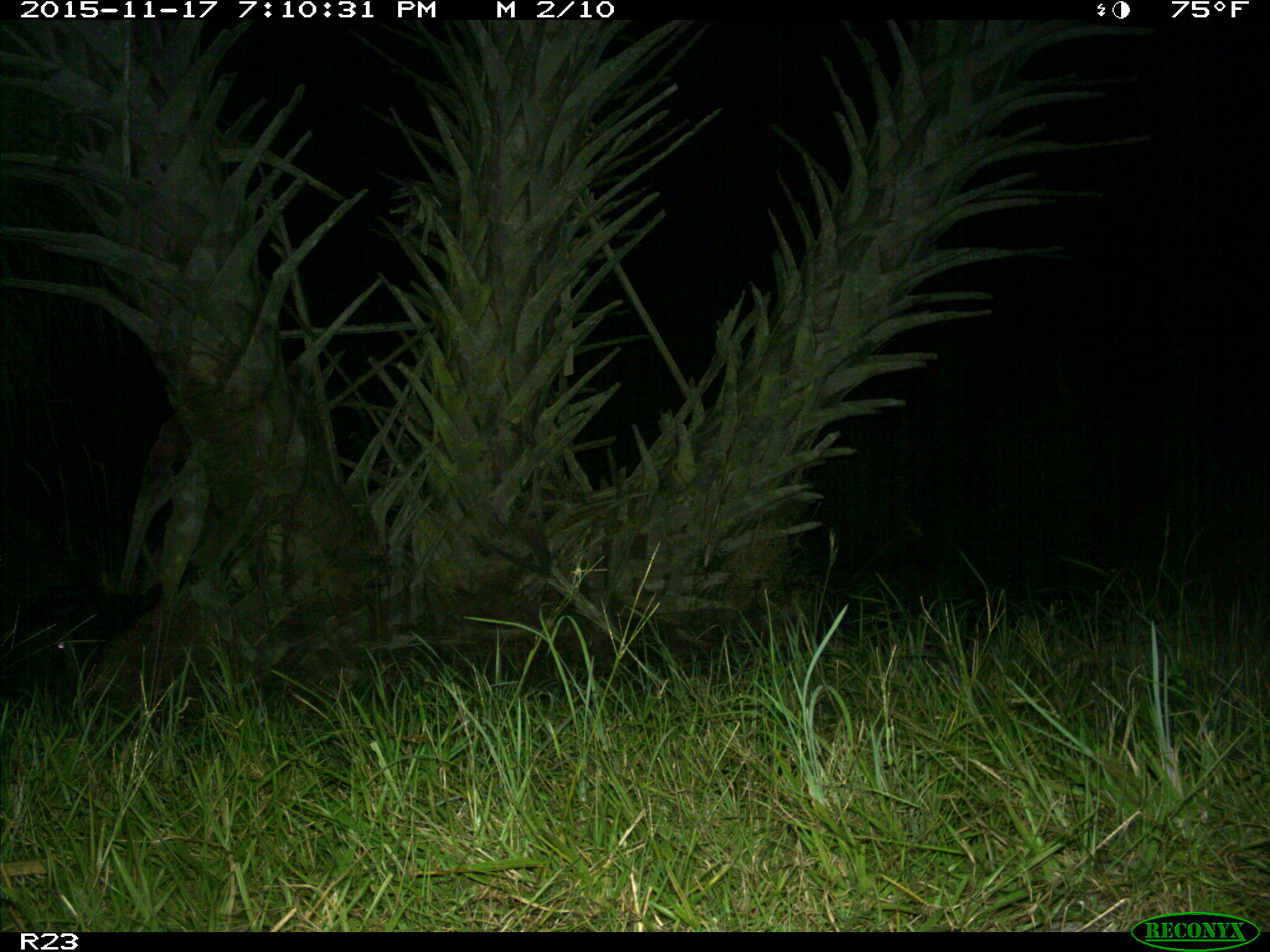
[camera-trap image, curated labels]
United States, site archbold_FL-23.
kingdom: Animalia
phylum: Chordata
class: Mammalia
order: Artiodactyla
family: Suidae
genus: Sus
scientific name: Sus scrofa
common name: wild boar